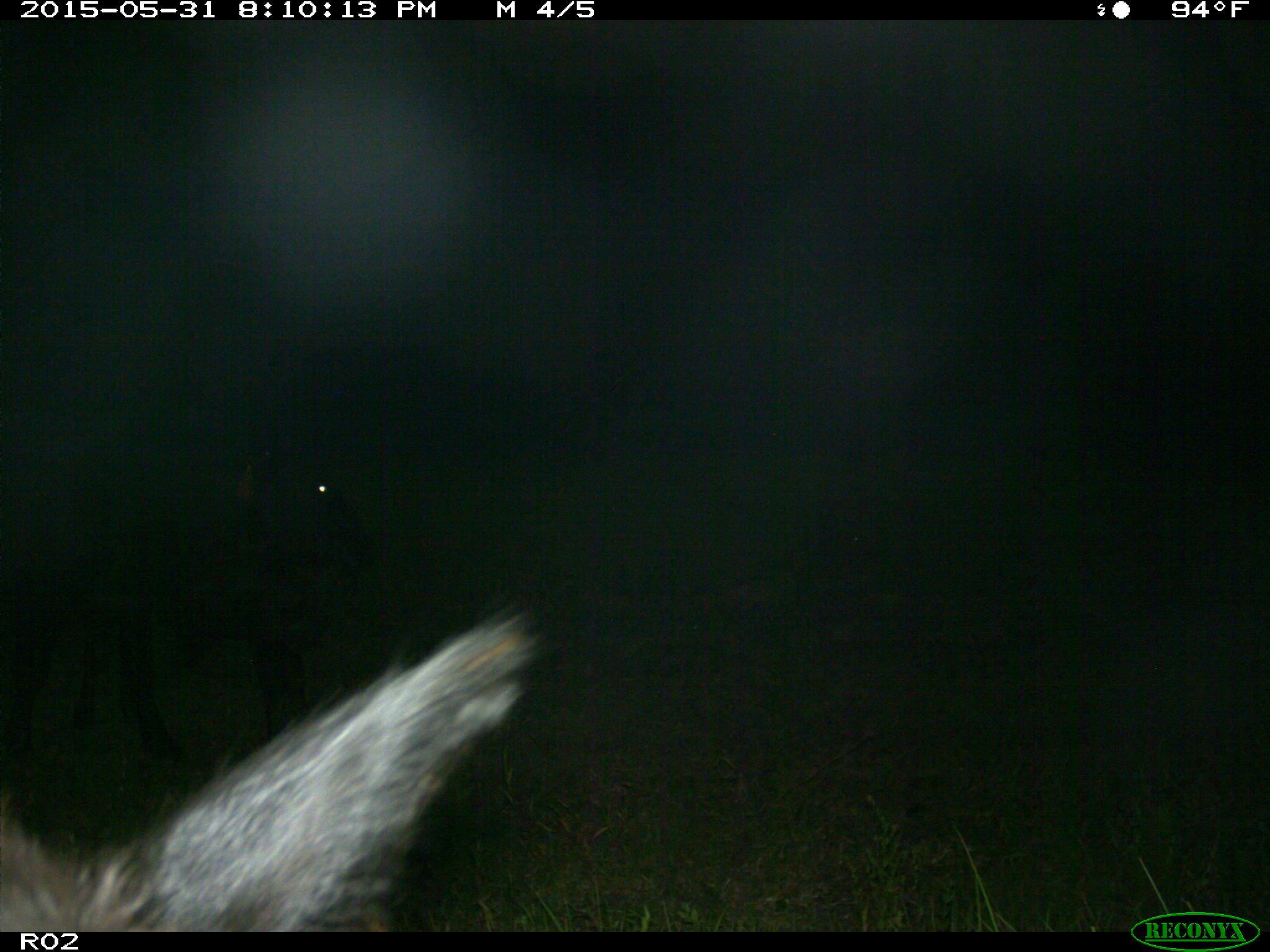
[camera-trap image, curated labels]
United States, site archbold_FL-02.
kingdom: Animalia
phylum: Chordata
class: Mammalia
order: Artiodactyla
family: Bovidae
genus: Bos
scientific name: Bos taurus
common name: domestic cow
Bos taurus (domestic cow).